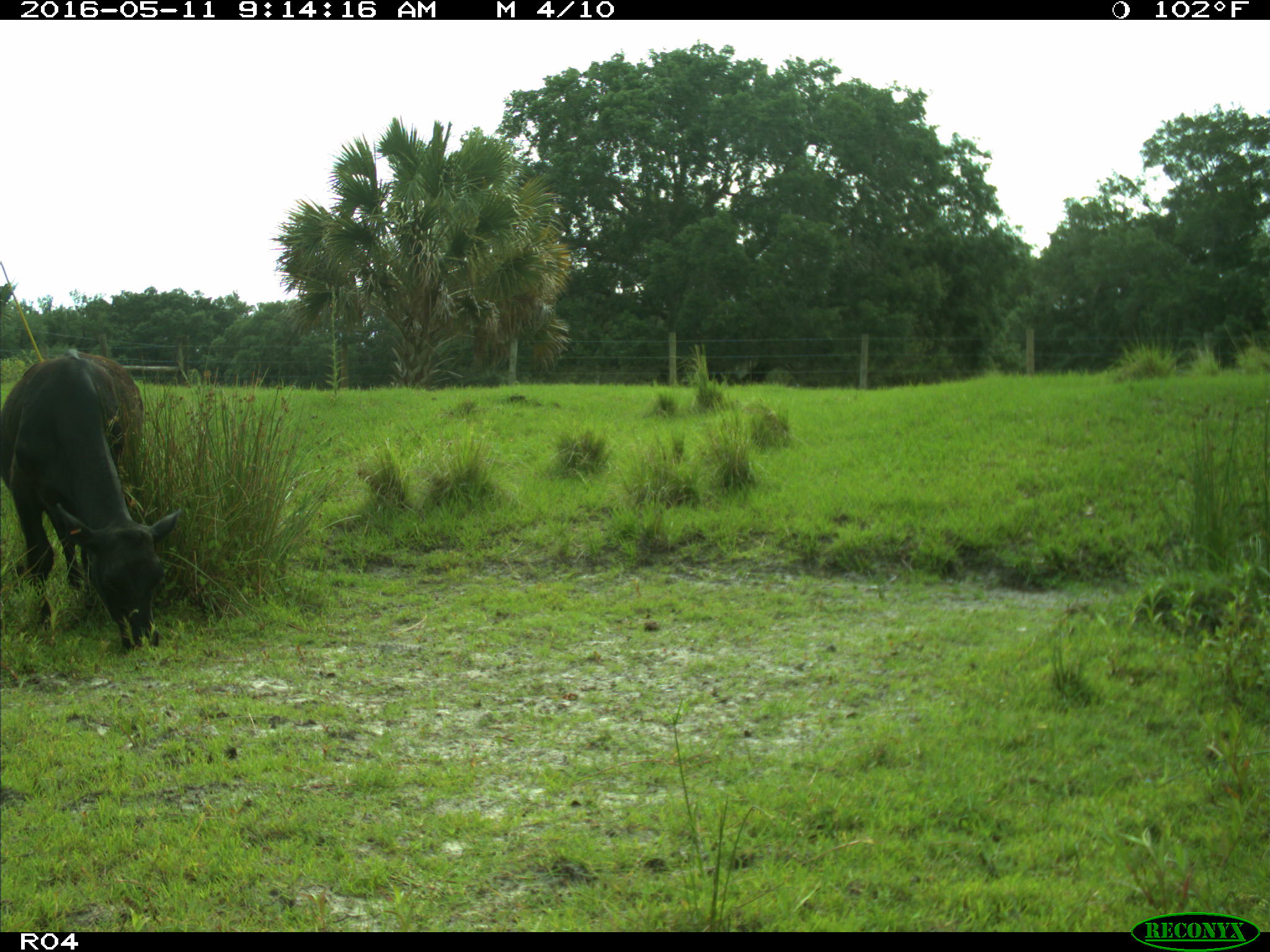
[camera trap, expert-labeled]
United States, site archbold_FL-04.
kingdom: Animalia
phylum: Chordata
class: Mammalia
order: Artiodactyla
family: Bovidae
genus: Bos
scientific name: Bos taurus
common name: domestic cow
Bos taurus (domestic cow).